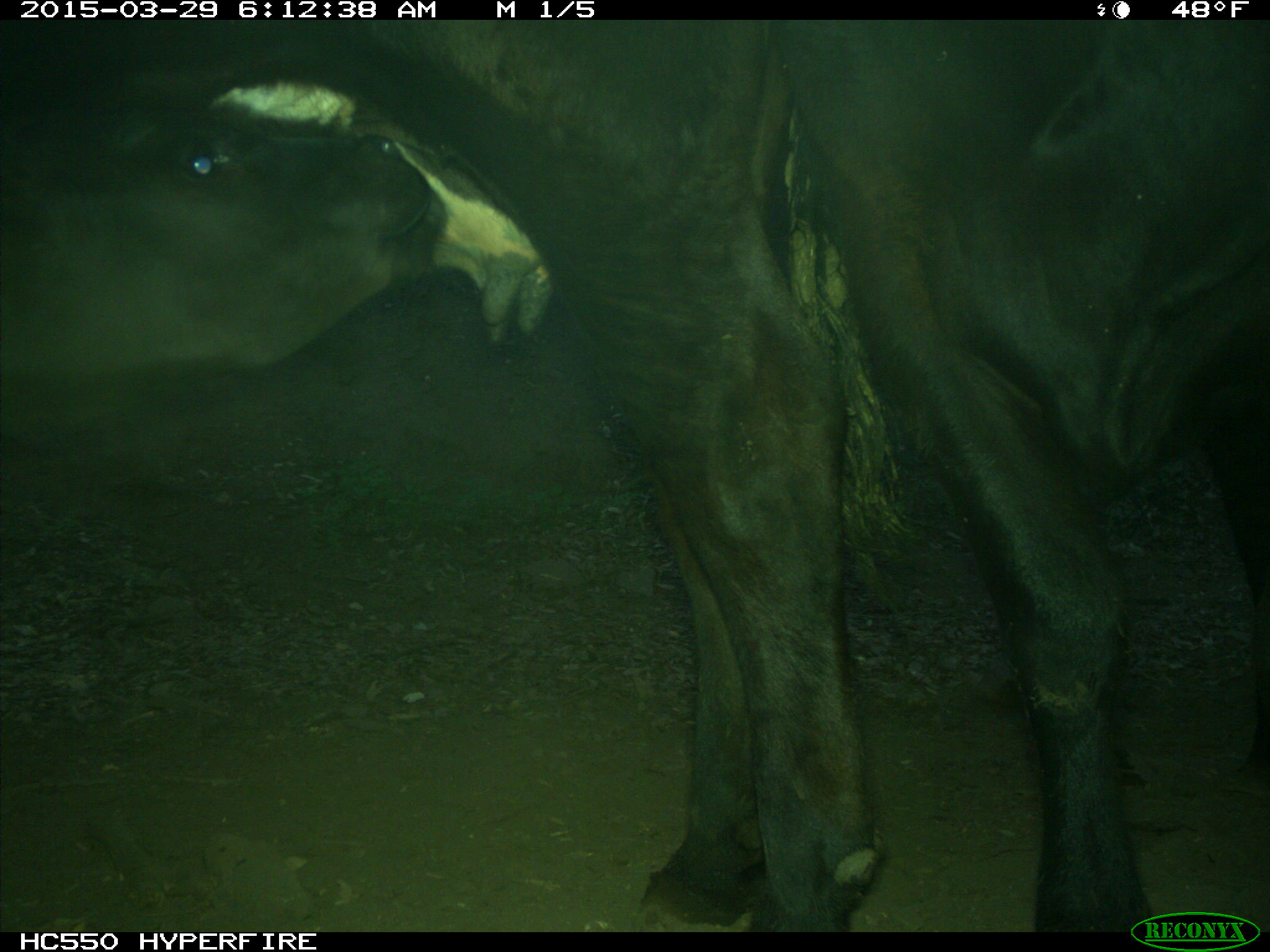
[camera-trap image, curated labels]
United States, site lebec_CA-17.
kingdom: Animalia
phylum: Chordata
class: Mammalia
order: Artiodactyla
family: Bovidae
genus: Bos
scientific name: Bos taurus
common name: domestic cow